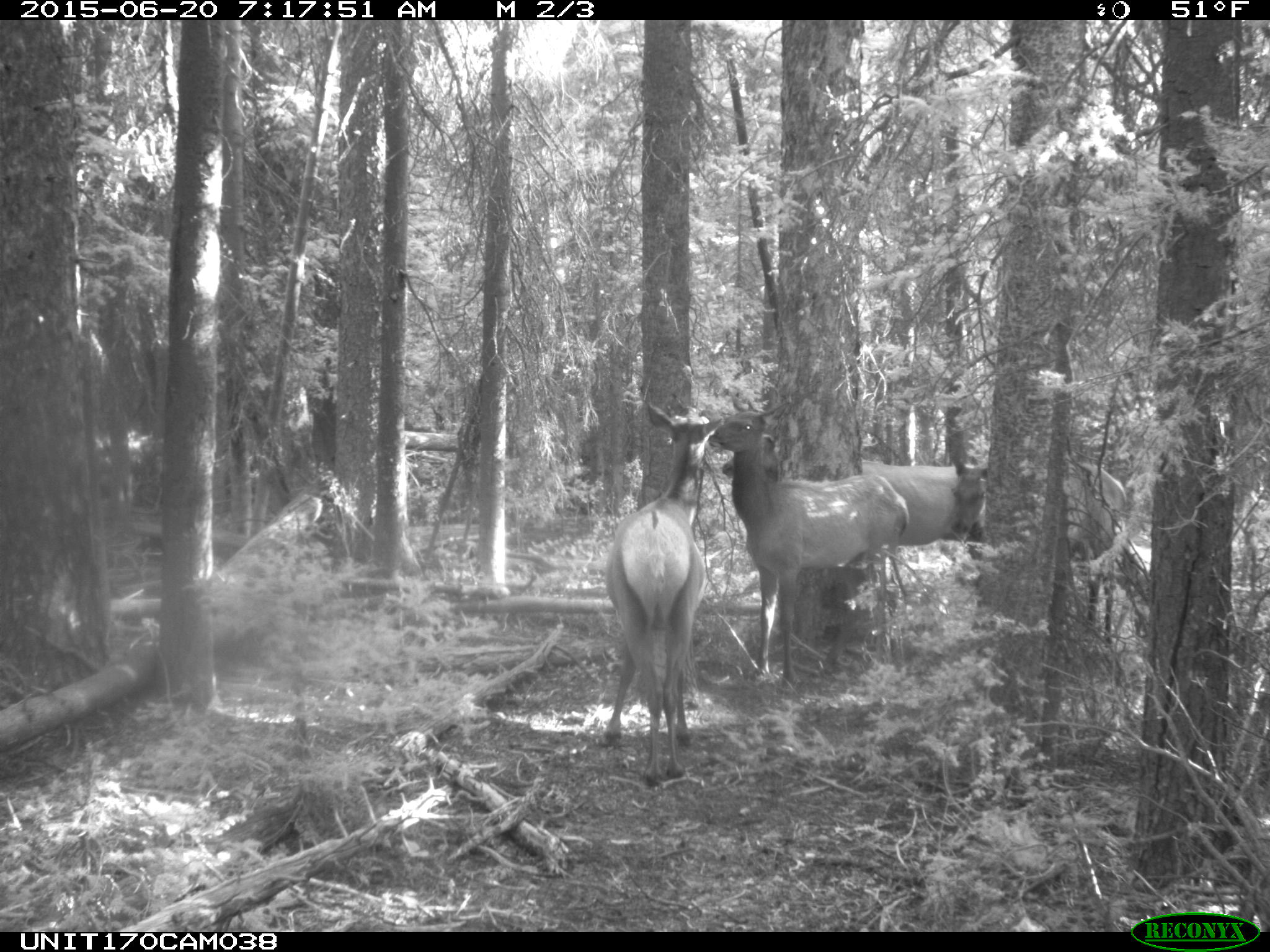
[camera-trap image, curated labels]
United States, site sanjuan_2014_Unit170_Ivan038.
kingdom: Animalia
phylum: Chordata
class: Mammalia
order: Artiodactyla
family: Cervidae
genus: Cervus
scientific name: Cervus elaphus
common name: red deer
Cervus elaphus (red deer).